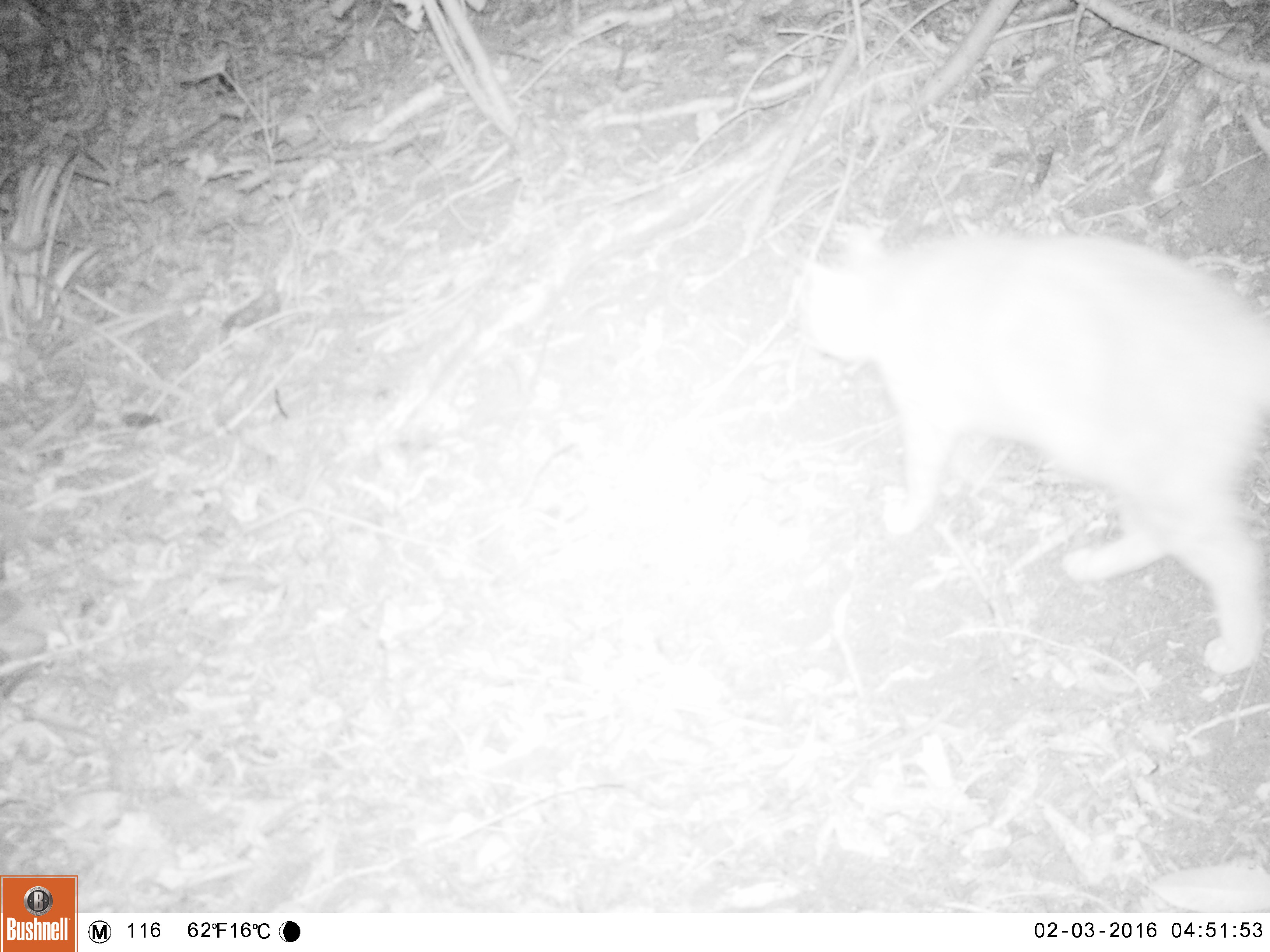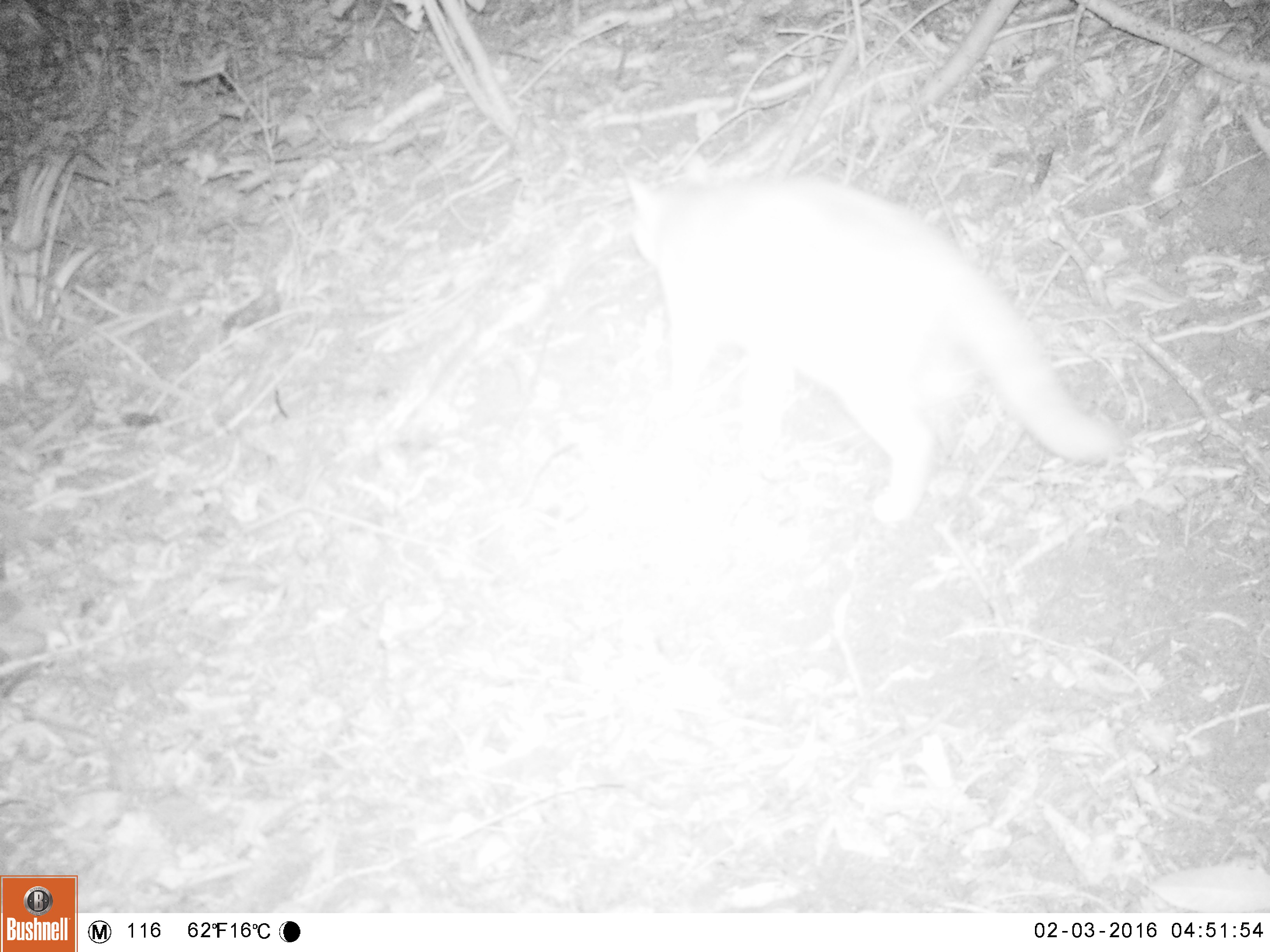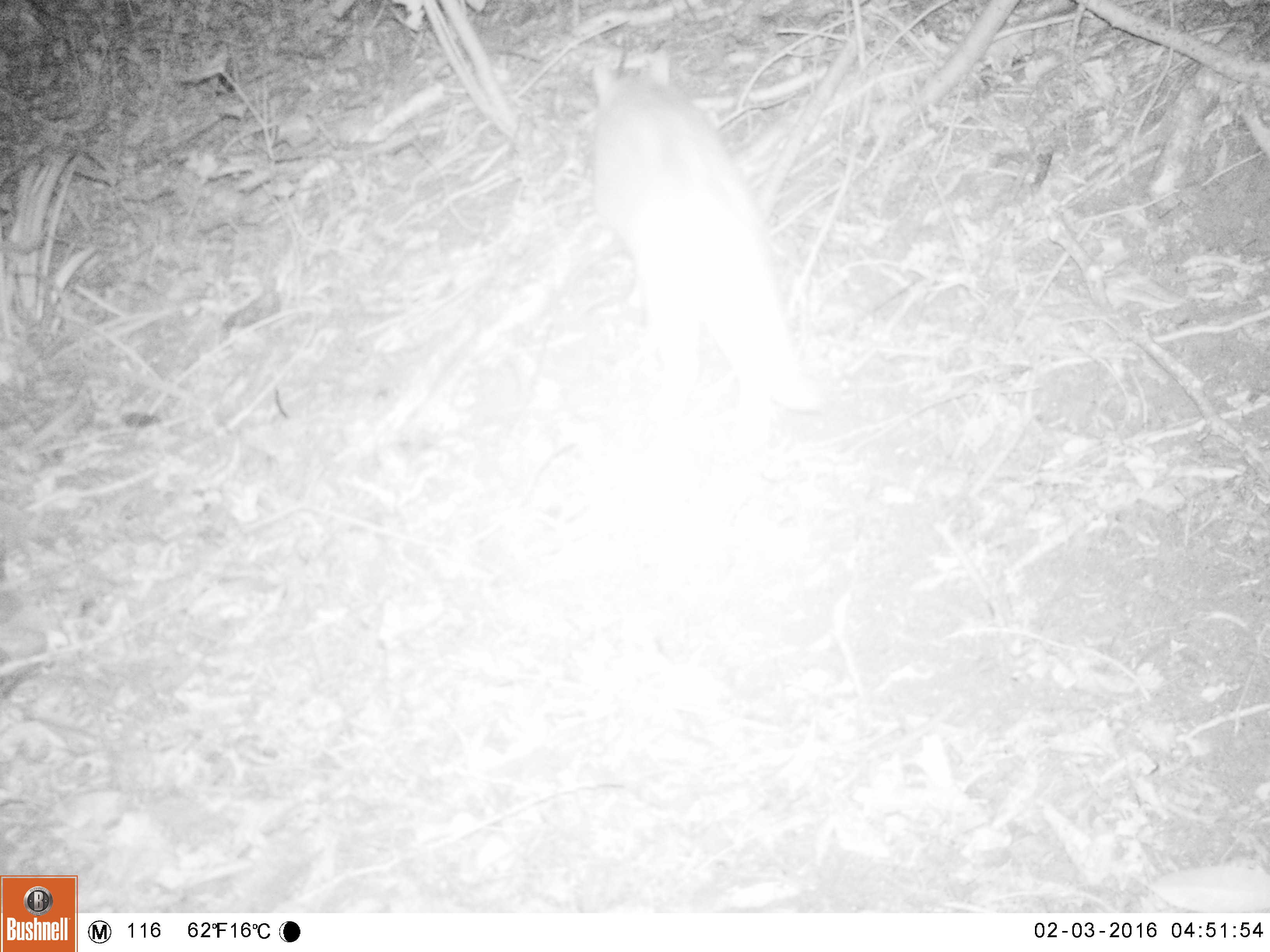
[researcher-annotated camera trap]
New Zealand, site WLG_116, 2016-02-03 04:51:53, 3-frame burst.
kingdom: Animalia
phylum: Chordata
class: Mammalia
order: Carnivora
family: Felidae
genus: Felis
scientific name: Felis catus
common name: domestic cat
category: cat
Cat (domestic cat) (Felis catus).